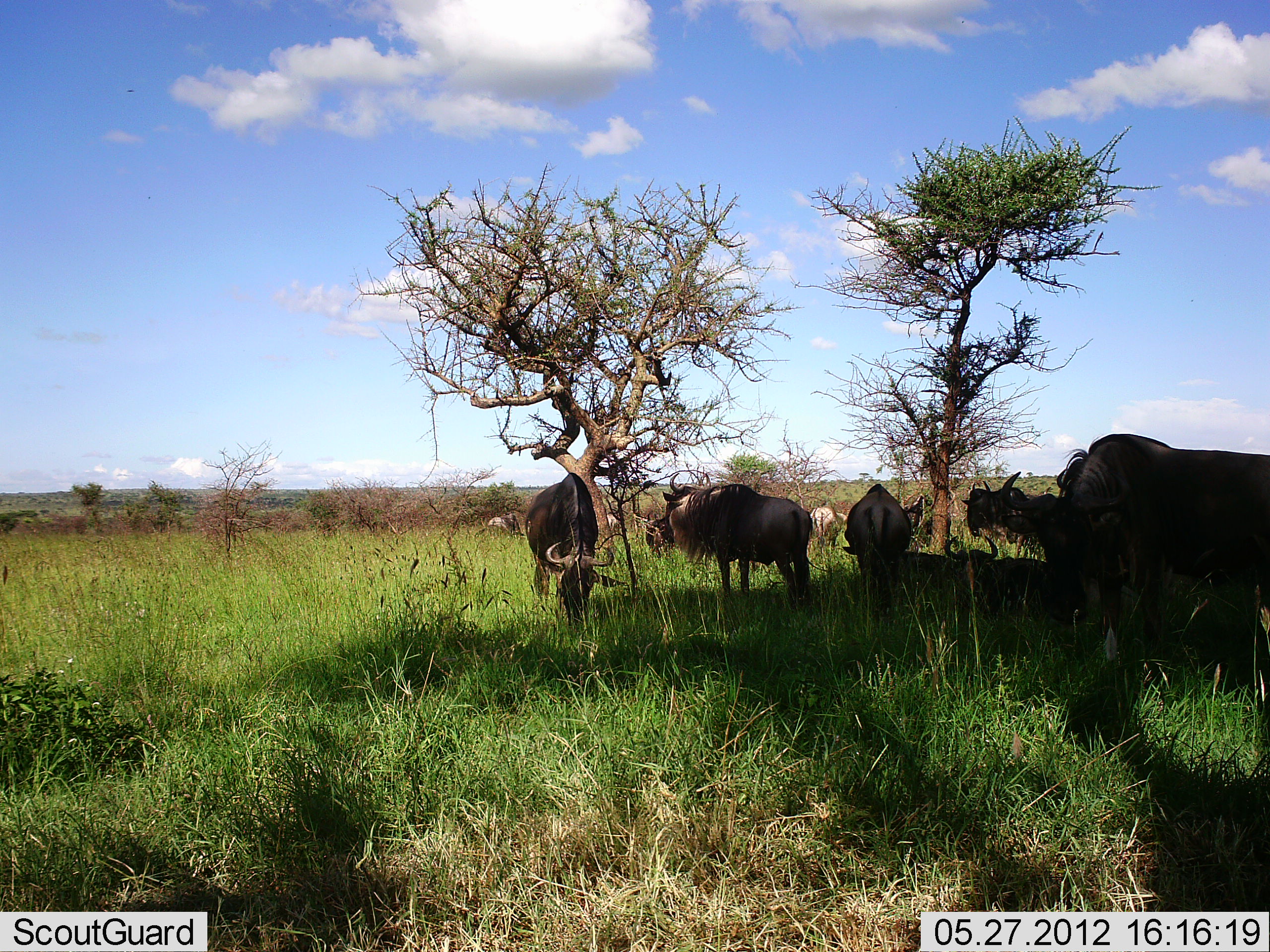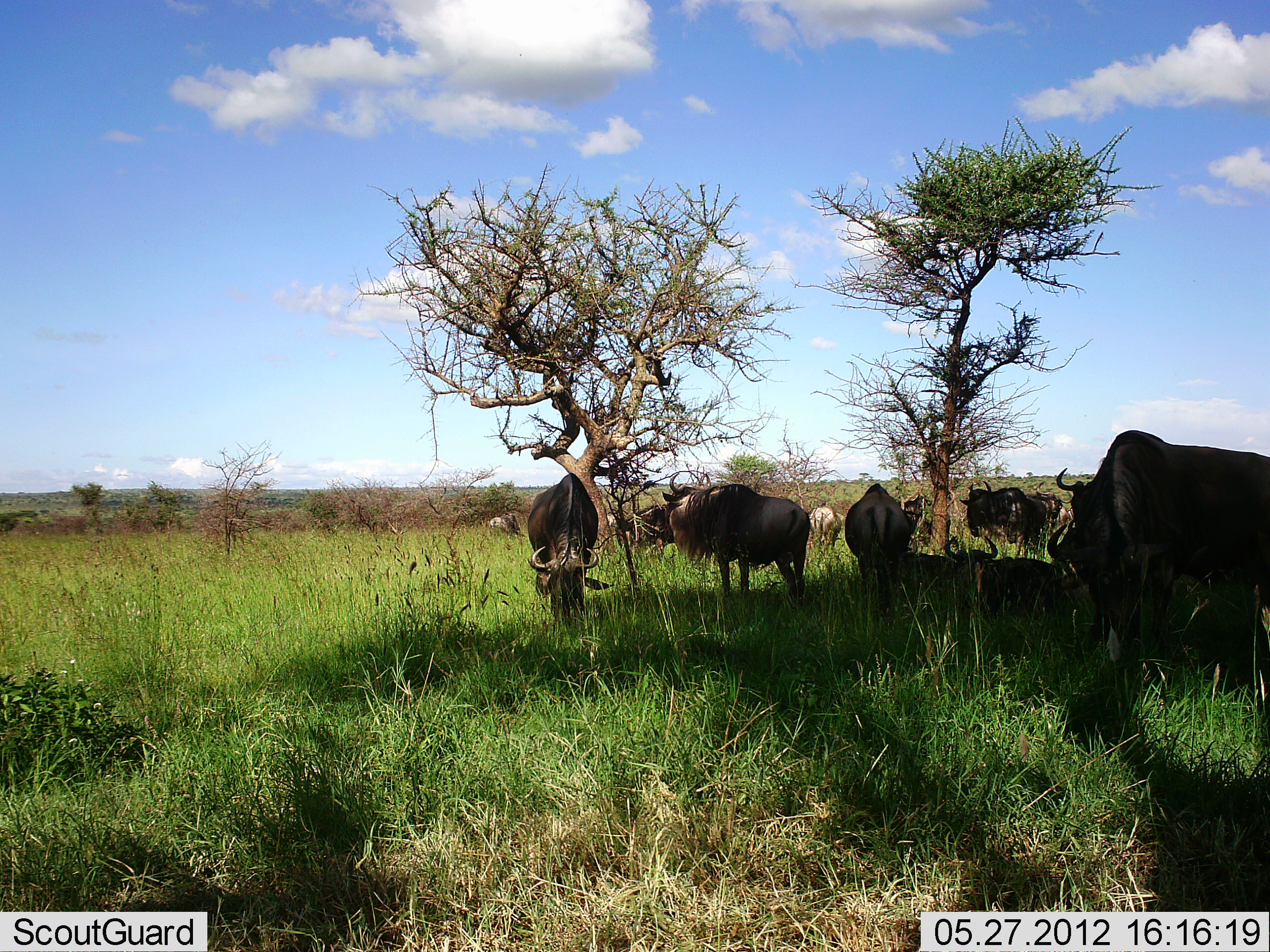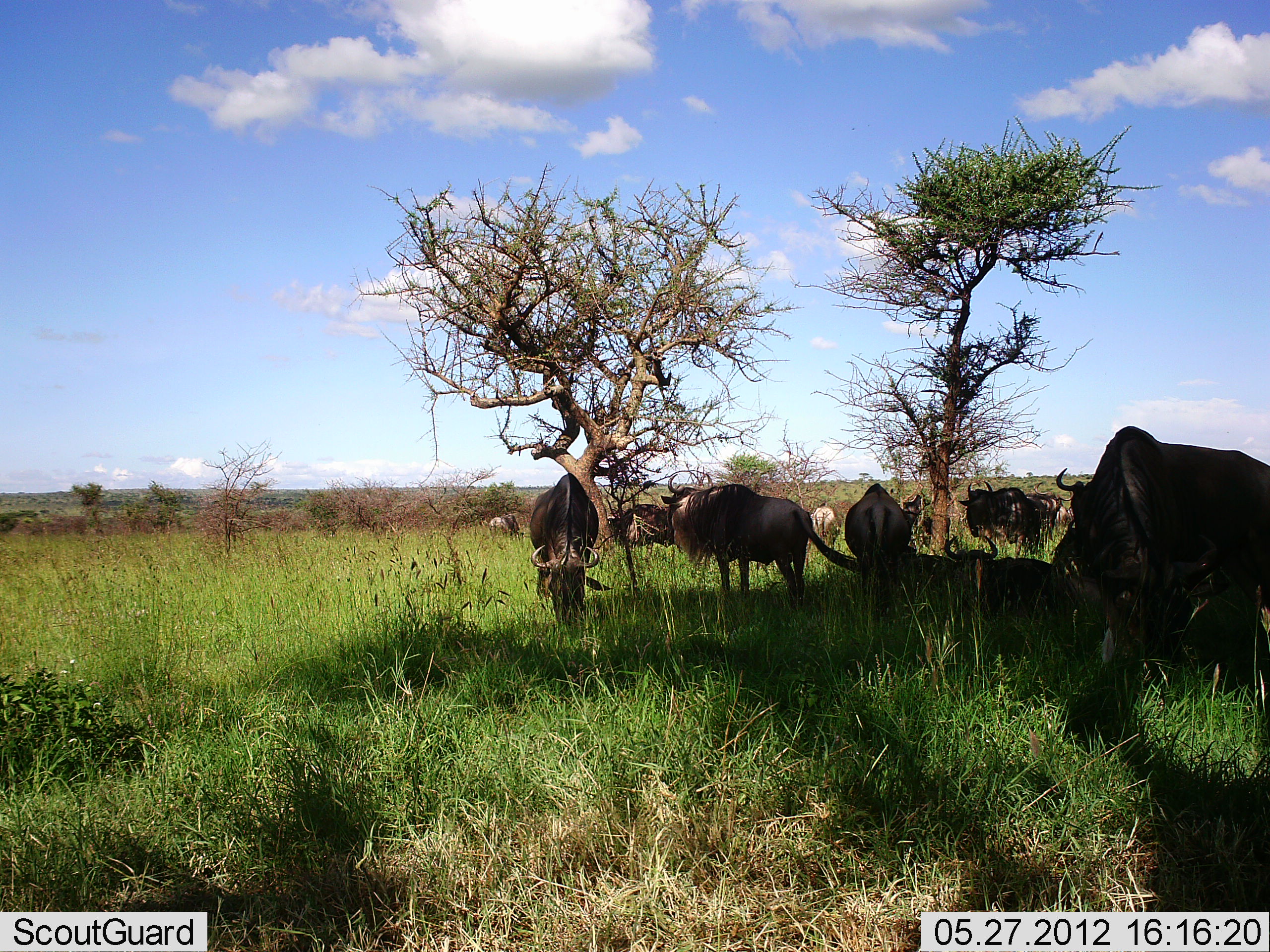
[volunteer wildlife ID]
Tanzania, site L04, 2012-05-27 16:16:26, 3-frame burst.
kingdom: Animalia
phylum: Chordata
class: Mammalia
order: Artiodactyla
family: Bovidae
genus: Connochaetes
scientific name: Connochaetes taurinus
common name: blue wildebeest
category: wildebeest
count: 10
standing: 73%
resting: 55%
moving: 9%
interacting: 0%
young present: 0%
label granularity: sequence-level